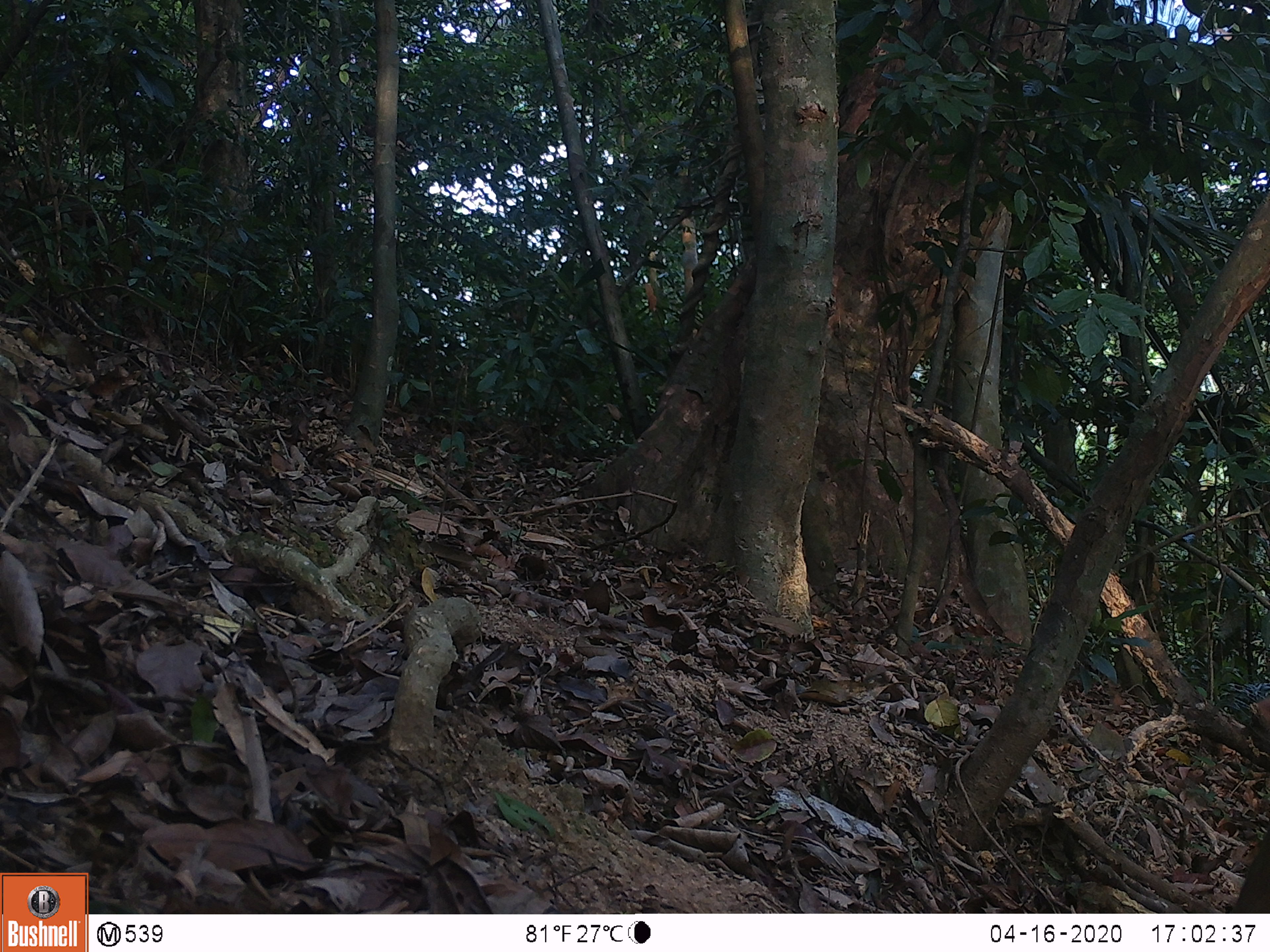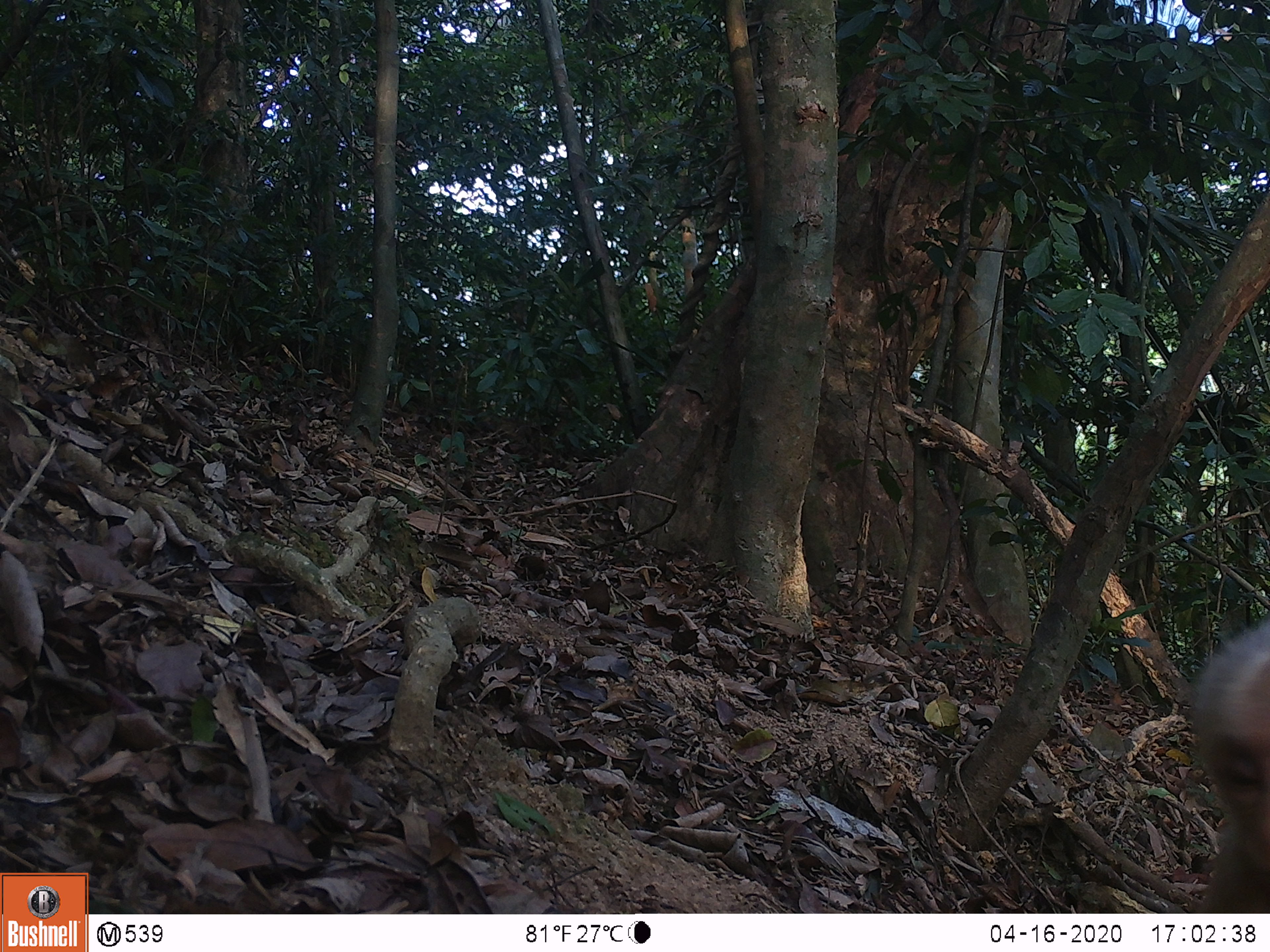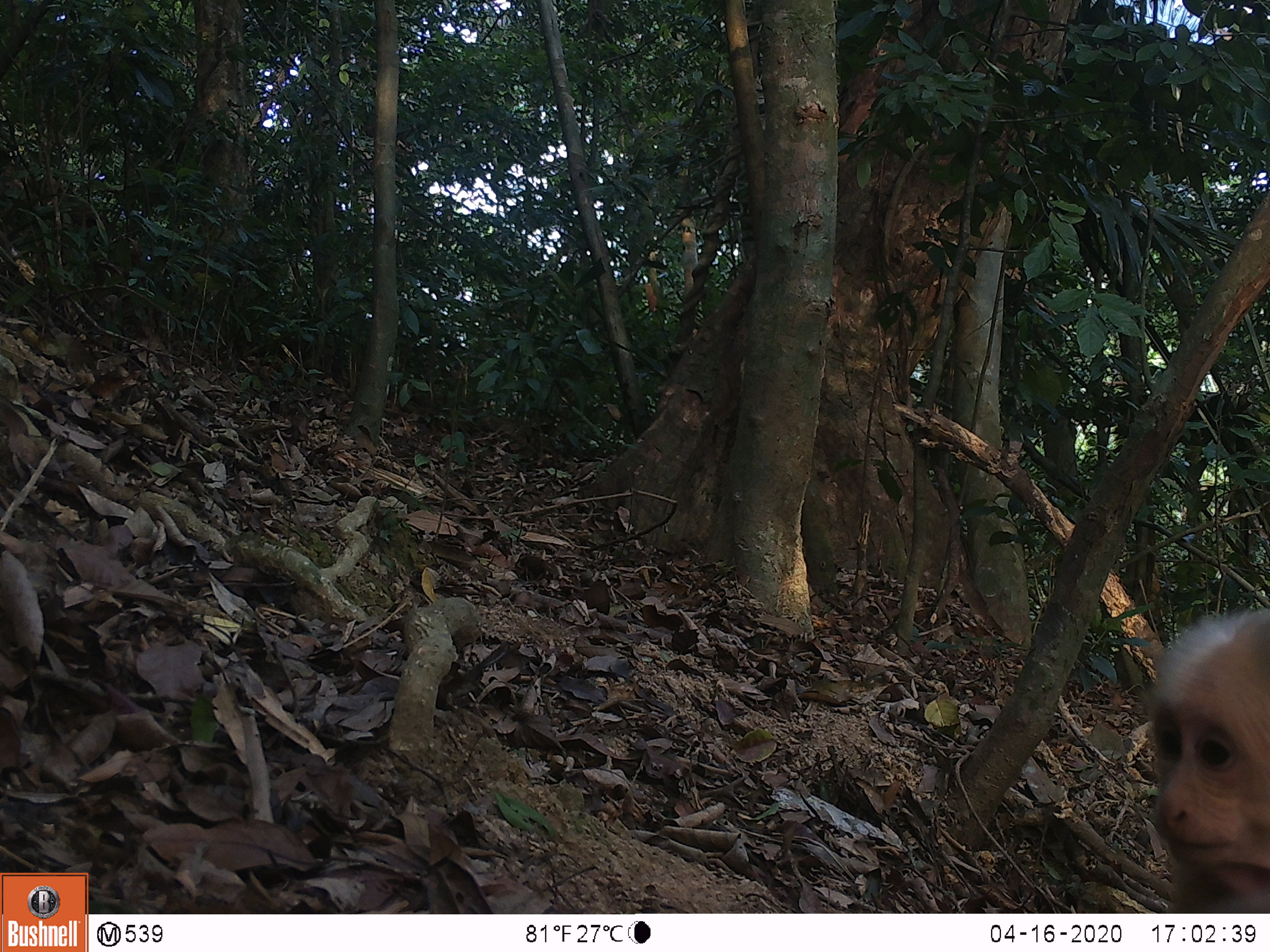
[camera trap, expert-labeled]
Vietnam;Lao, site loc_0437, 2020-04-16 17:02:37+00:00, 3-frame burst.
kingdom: Animalia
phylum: Chordata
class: Mammalia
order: Primates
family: Cercopithecidae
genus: Macaca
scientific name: Macaca arctoides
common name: stump-tailed macaque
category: stump tailed macaque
Stump tailed macaque (stump-tailed macaque) (Macaca arctoides). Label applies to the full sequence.